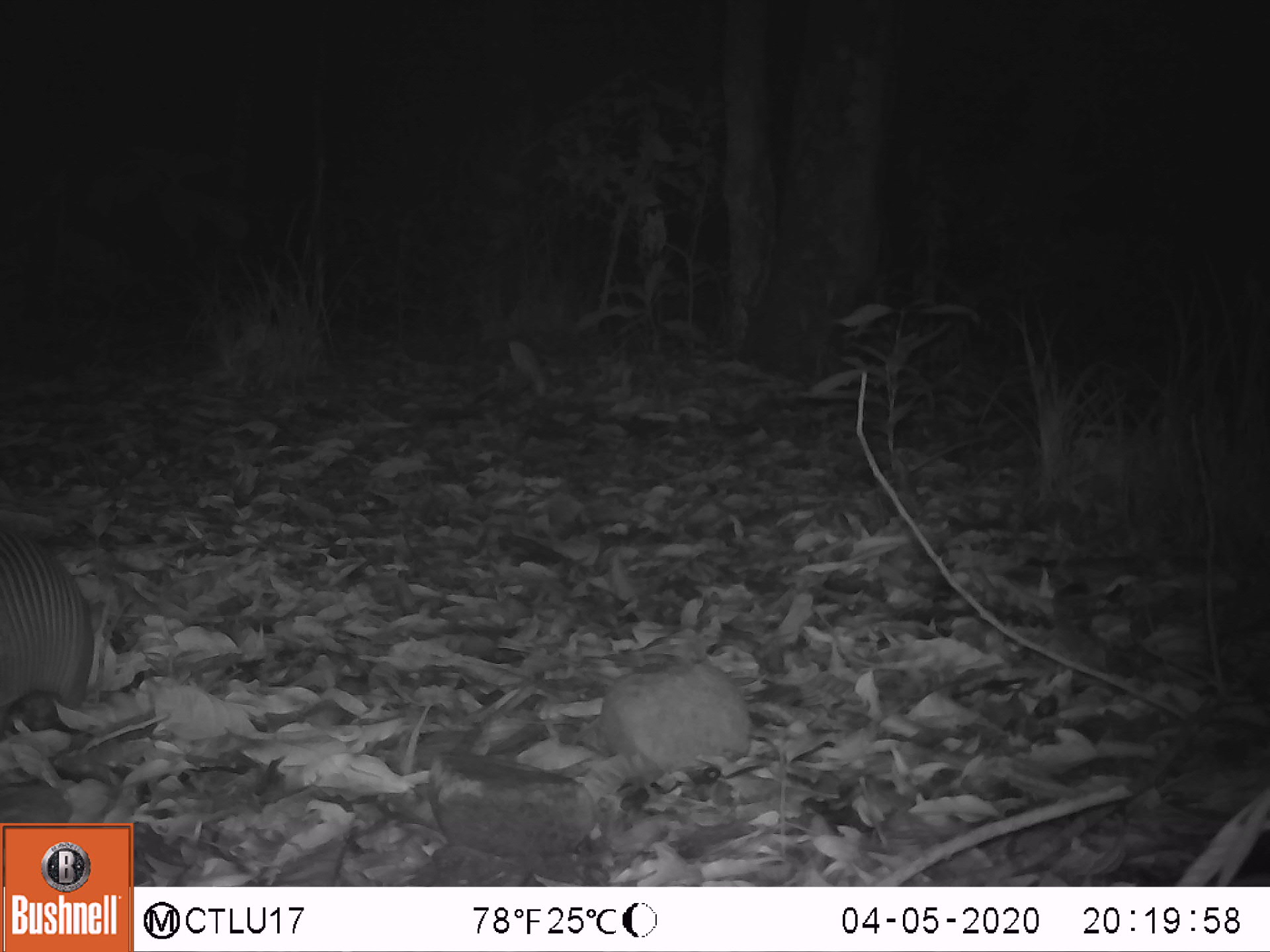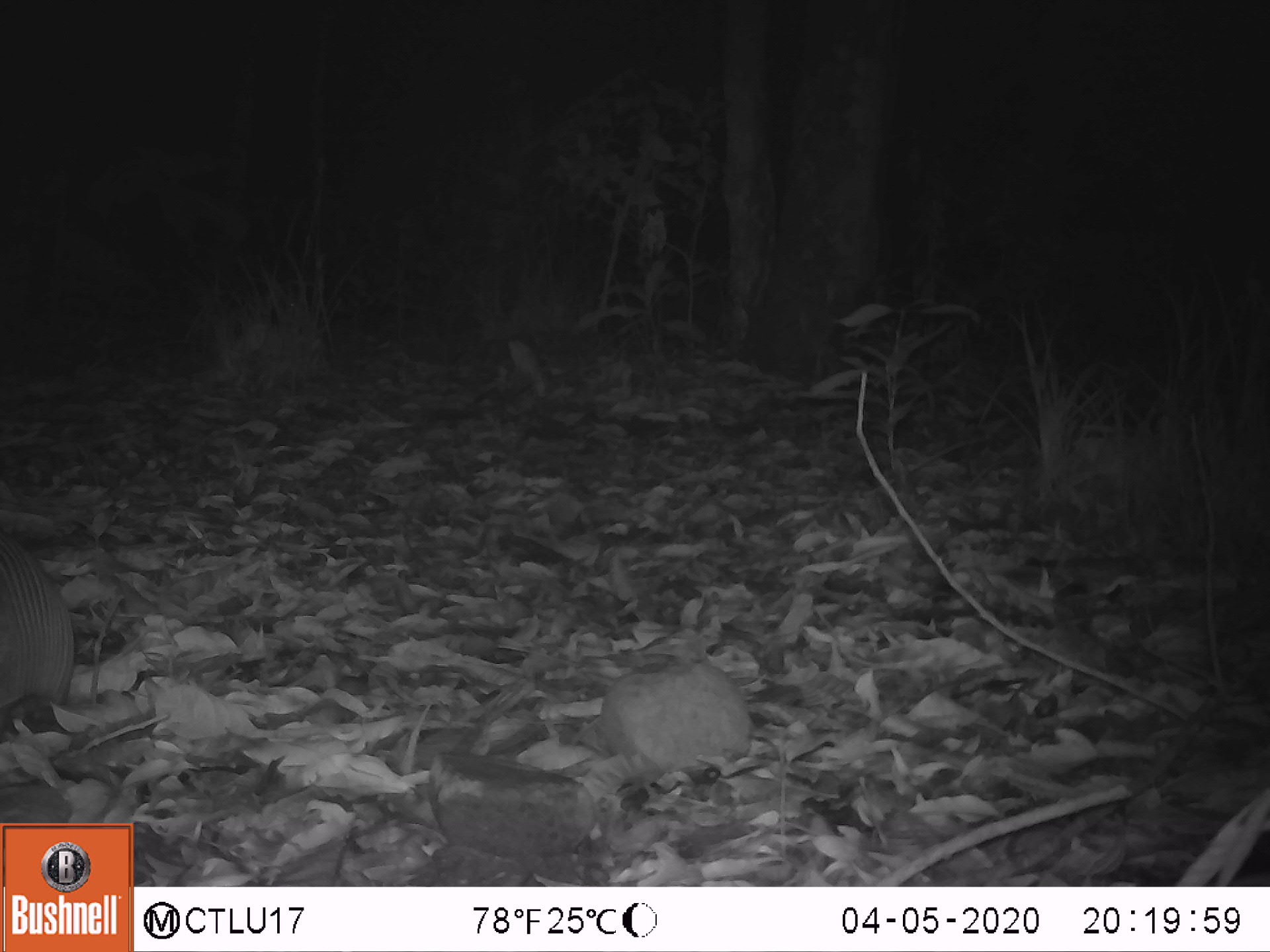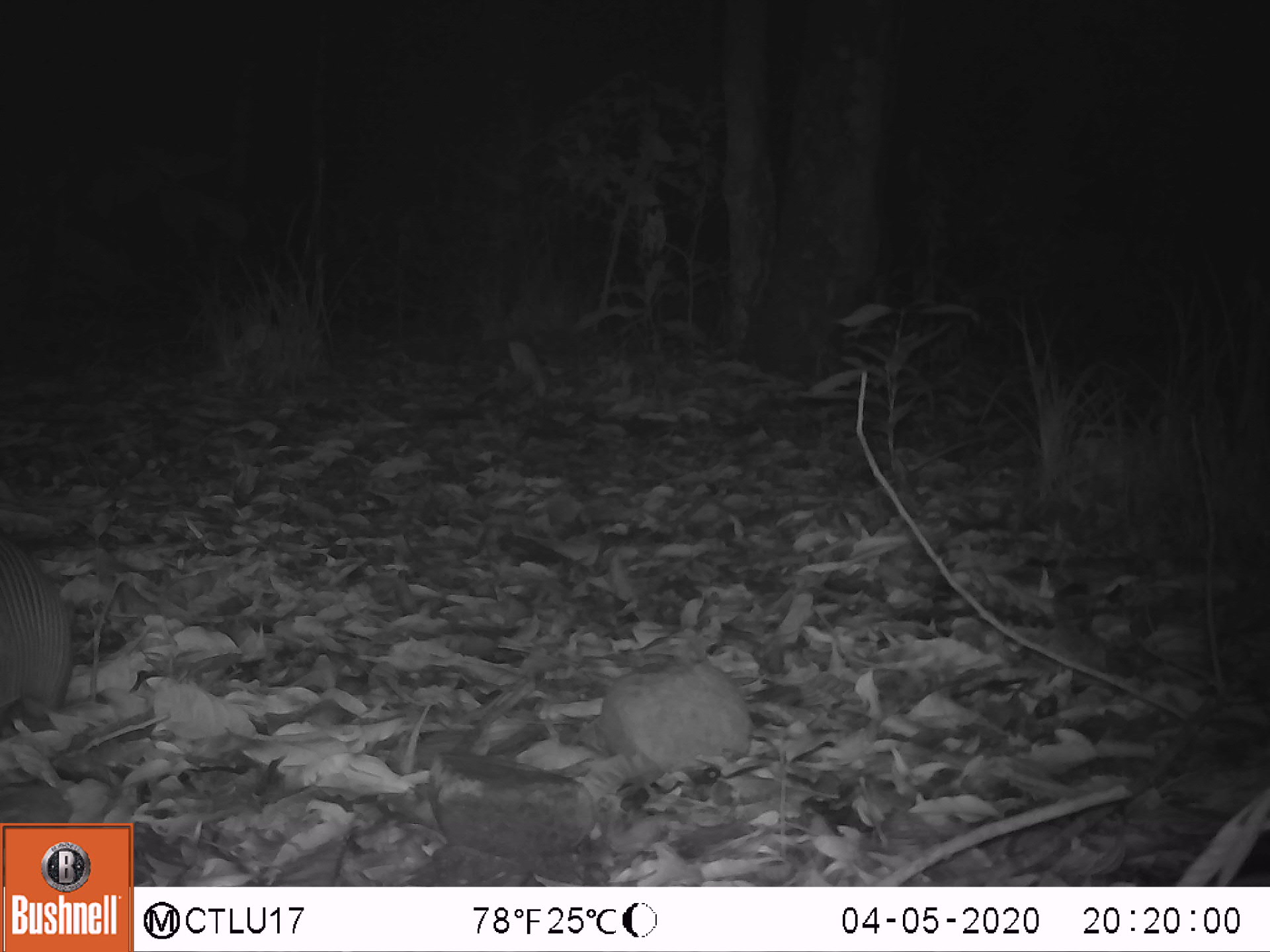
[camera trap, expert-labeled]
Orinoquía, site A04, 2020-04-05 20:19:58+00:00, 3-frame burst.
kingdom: Animalia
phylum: Chordata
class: Mammalia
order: Cingulata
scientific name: Cingulata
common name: armadillo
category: unknown armadillo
Unknown armadillo (armadillo) (Cingulata).